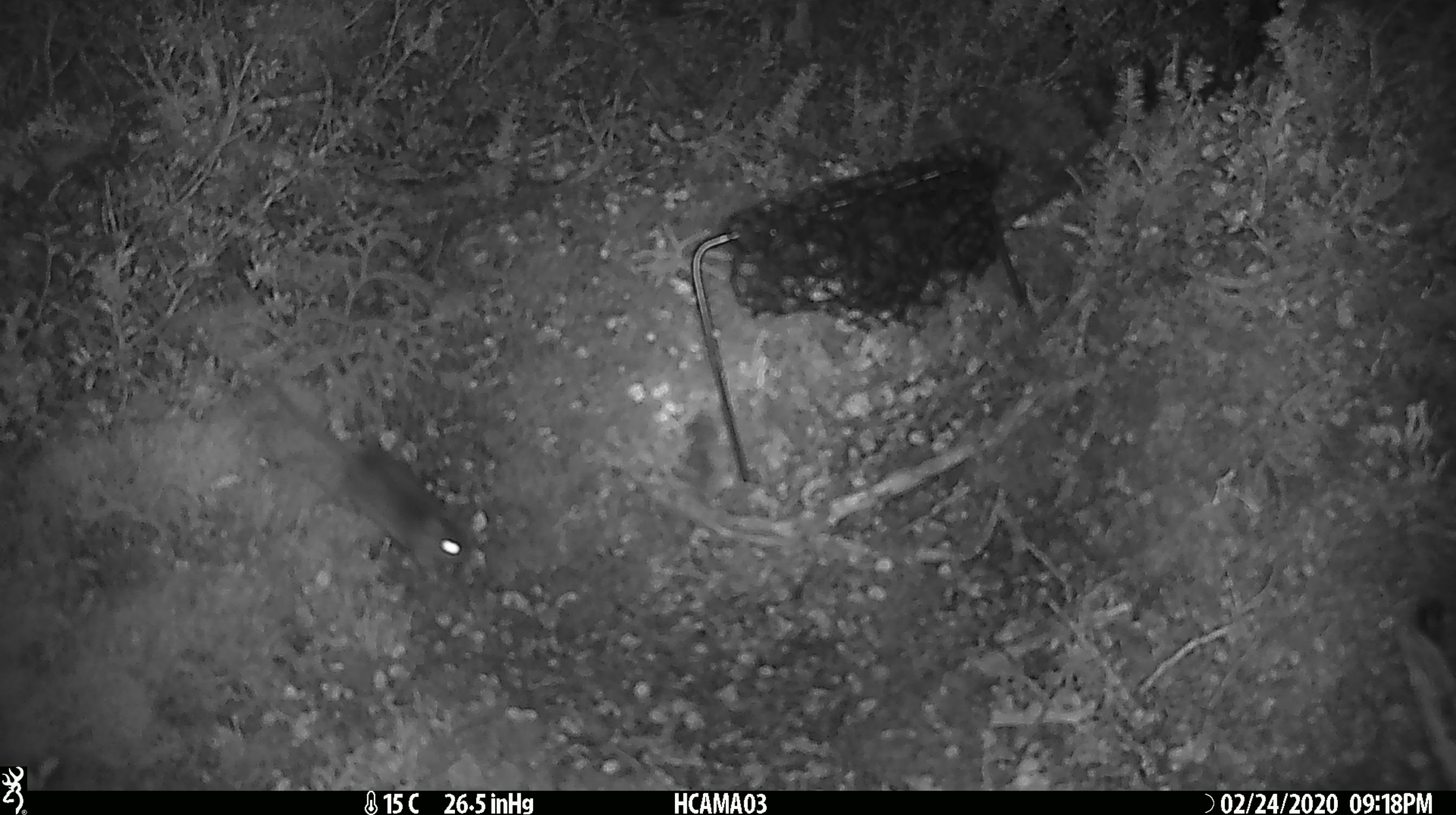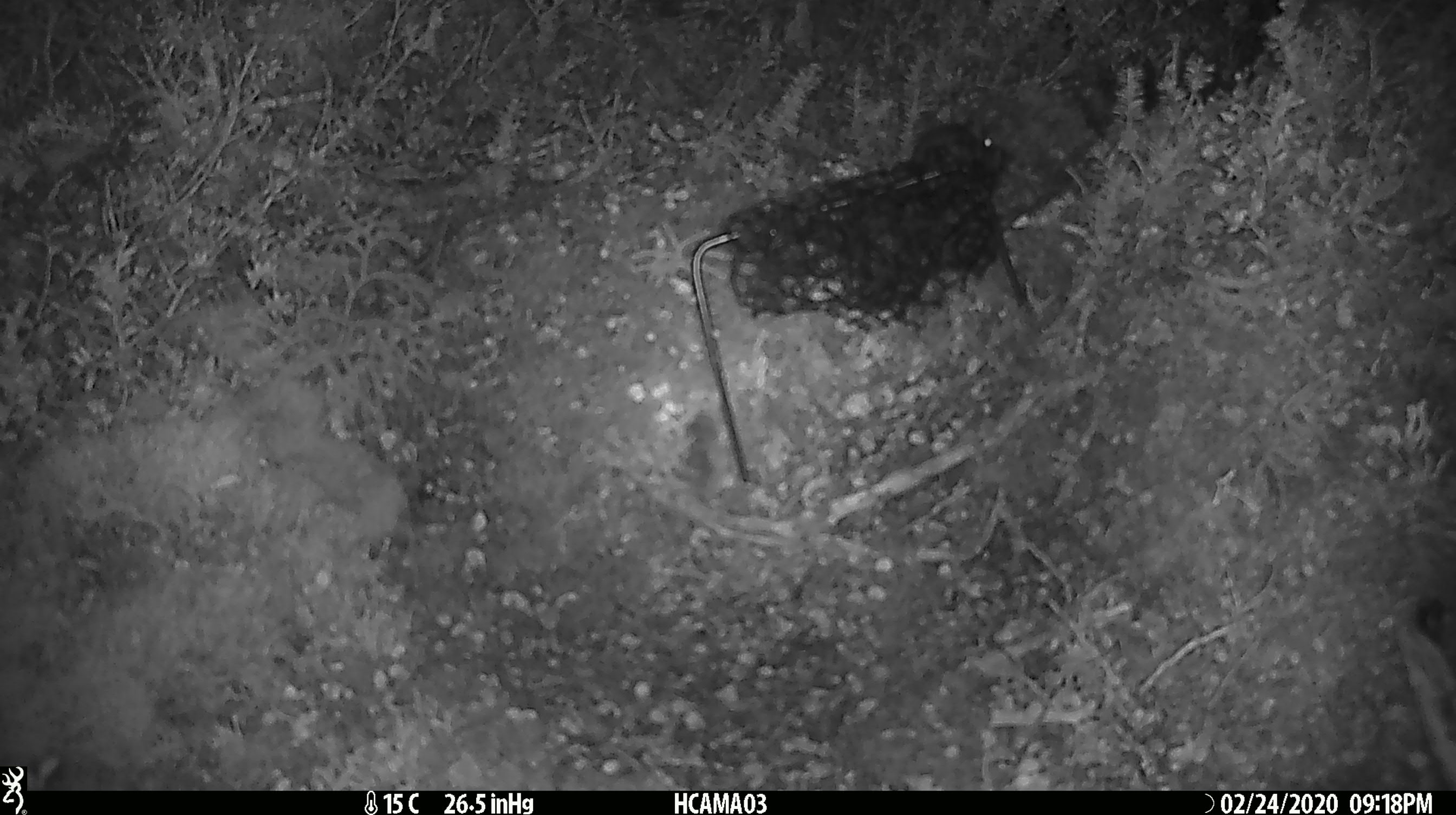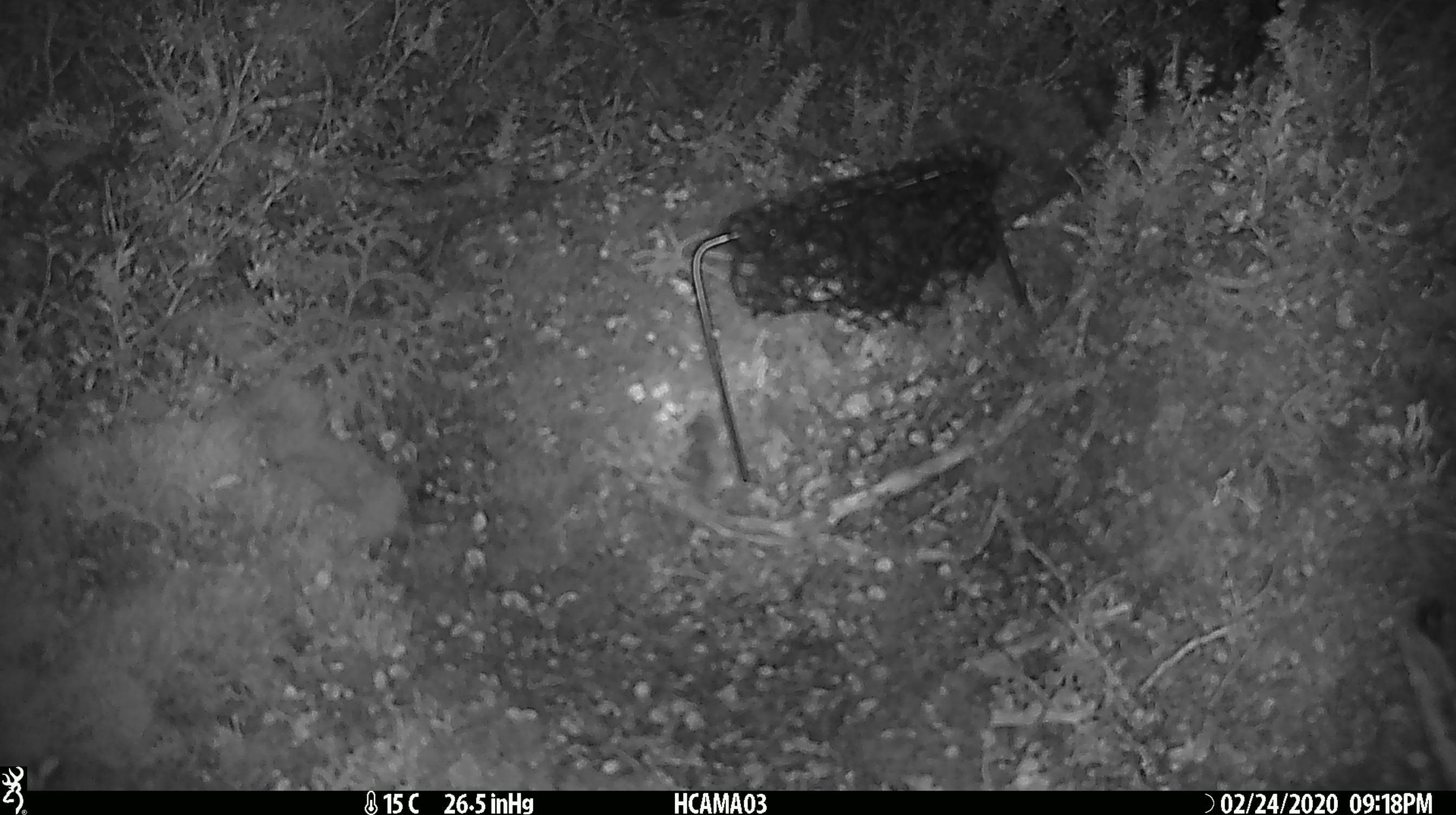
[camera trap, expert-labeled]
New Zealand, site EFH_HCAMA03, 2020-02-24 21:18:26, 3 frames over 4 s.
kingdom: Animalia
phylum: Chordata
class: Mammalia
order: Rodentia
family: Muridae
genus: Mus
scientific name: Mus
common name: mouse